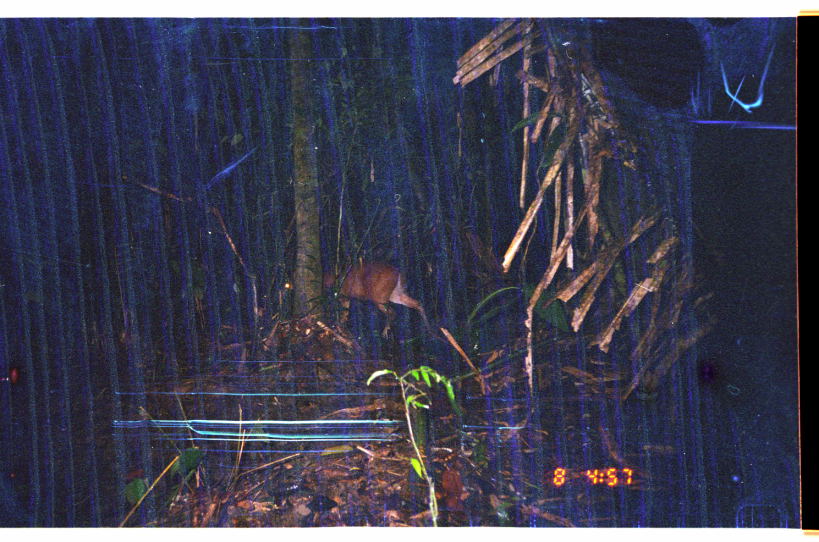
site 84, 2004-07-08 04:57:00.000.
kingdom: Animalia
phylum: Chordata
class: Mammalia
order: Artiodactyla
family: Cervidae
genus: Mazama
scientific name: Mazama americana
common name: red brocket